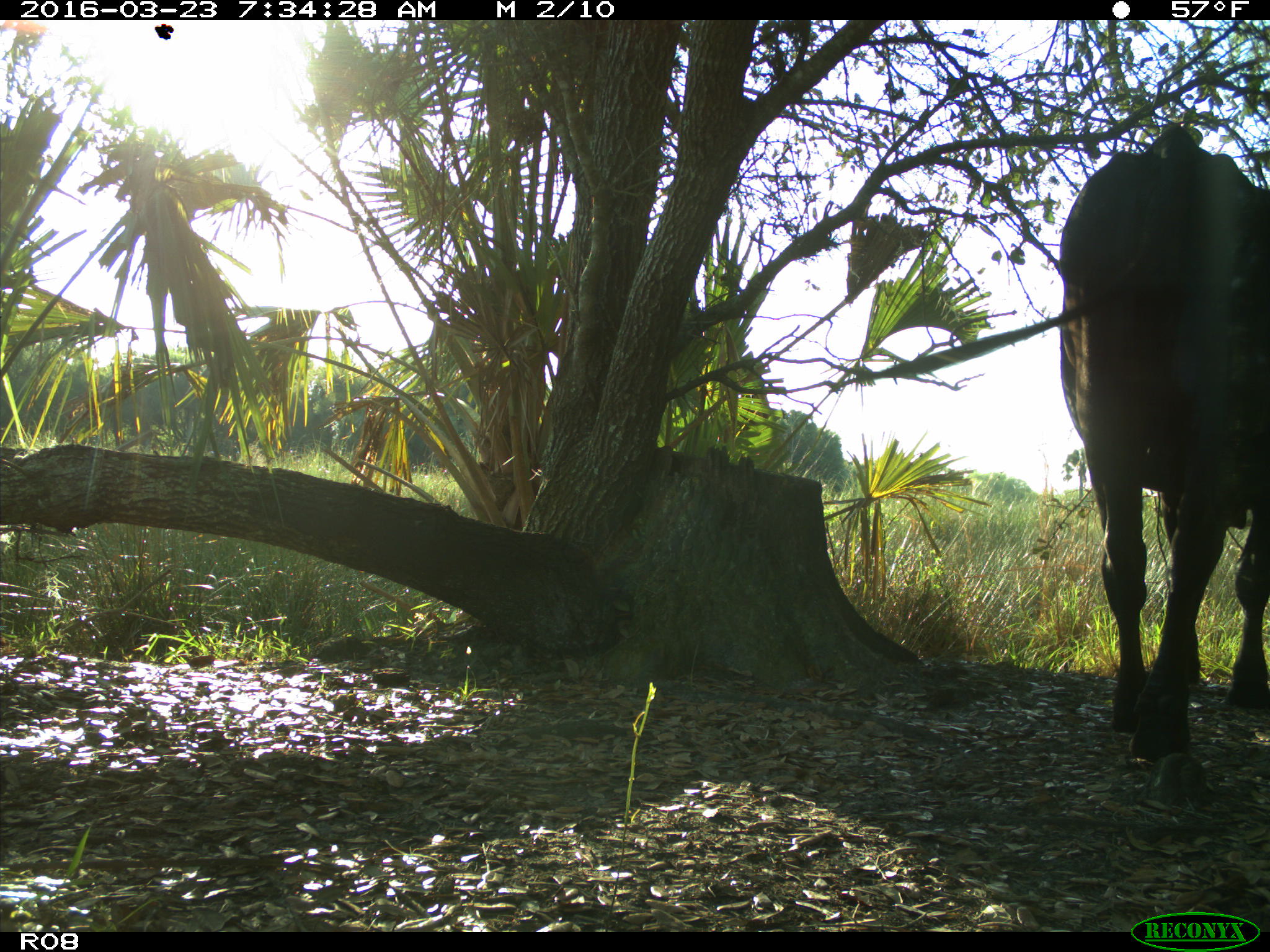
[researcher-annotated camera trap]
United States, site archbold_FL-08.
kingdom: Animalia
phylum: Chordata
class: Mammalia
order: Artiodactyla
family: Bovidae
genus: Bos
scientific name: Bos taurus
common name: domestic cow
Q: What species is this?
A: Bos taurus (domestic cow).